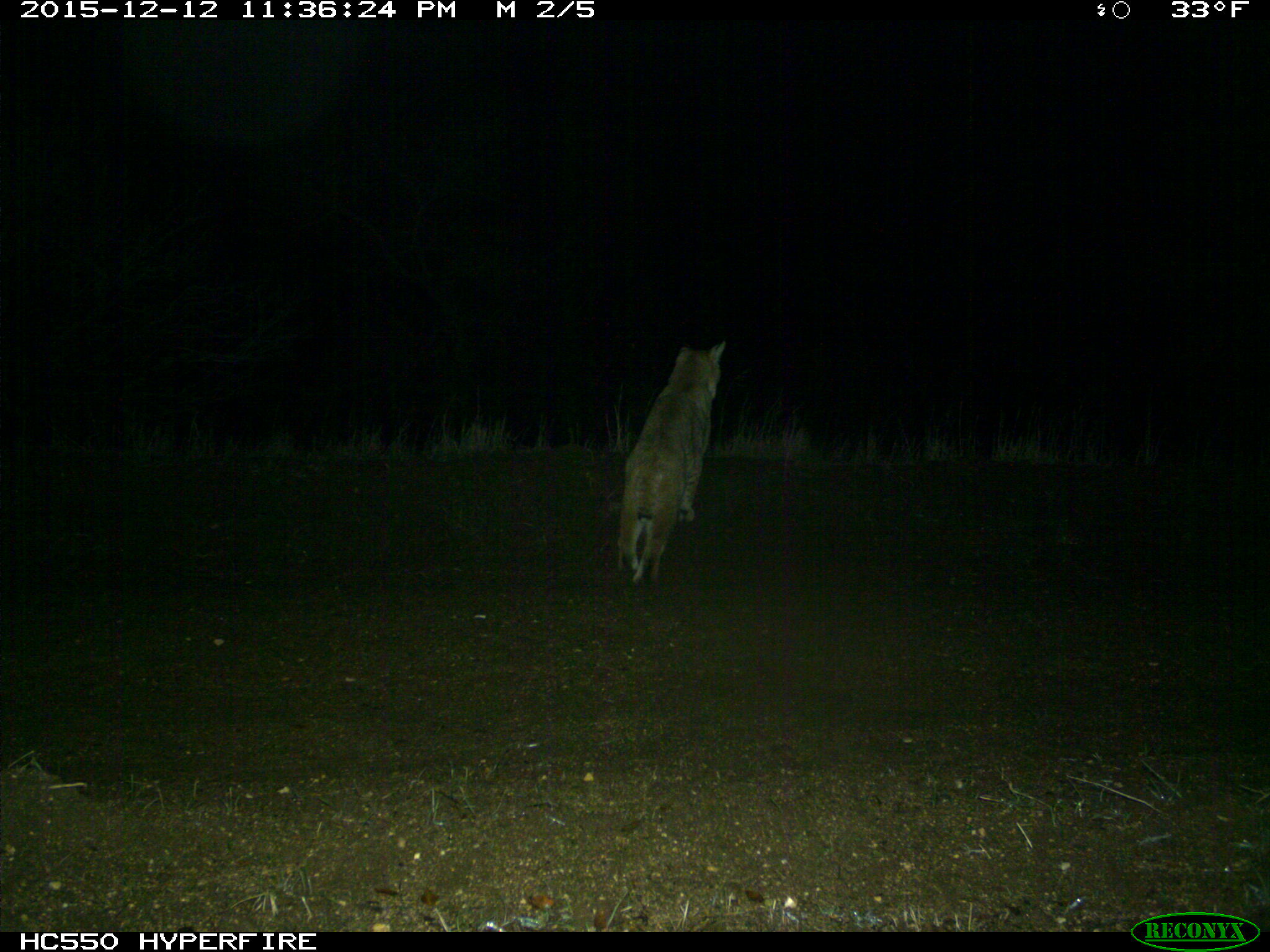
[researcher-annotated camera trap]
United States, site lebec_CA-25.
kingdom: Animalia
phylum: Chordata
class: Mammalia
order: Carnivora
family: Felidae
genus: Lynx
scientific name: Lynx rufus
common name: bobcat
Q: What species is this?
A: Lynx rufus (bobcat).